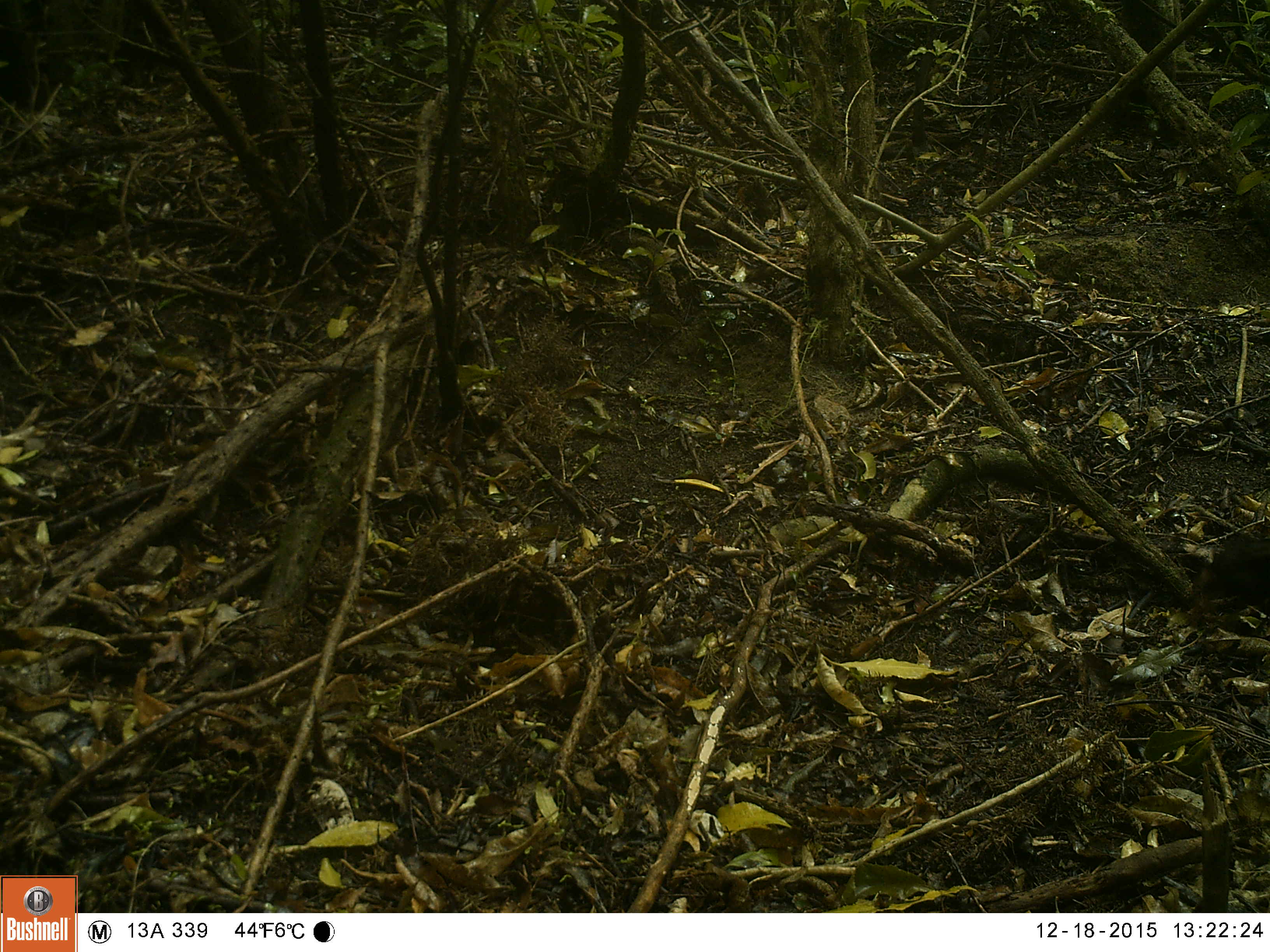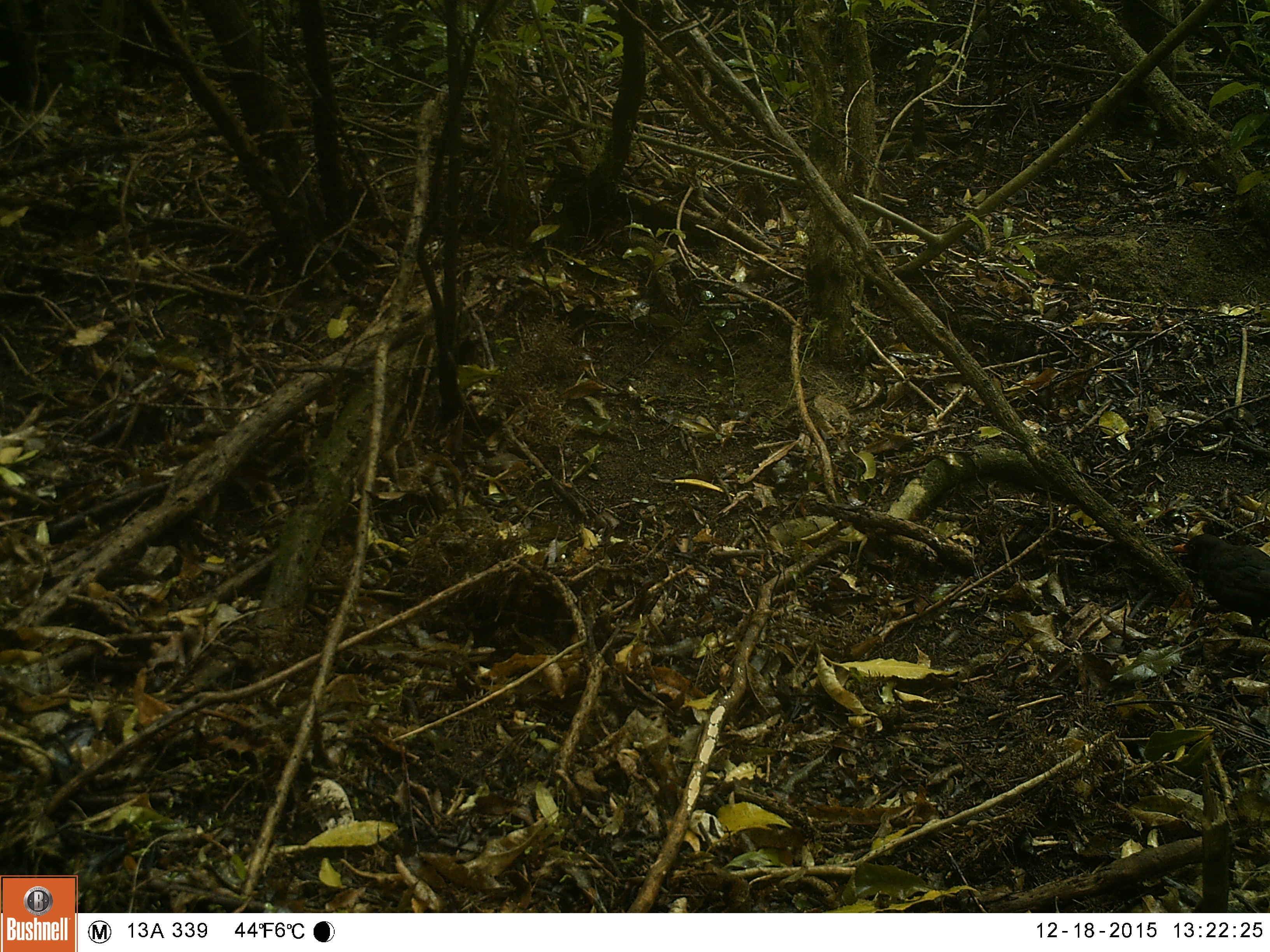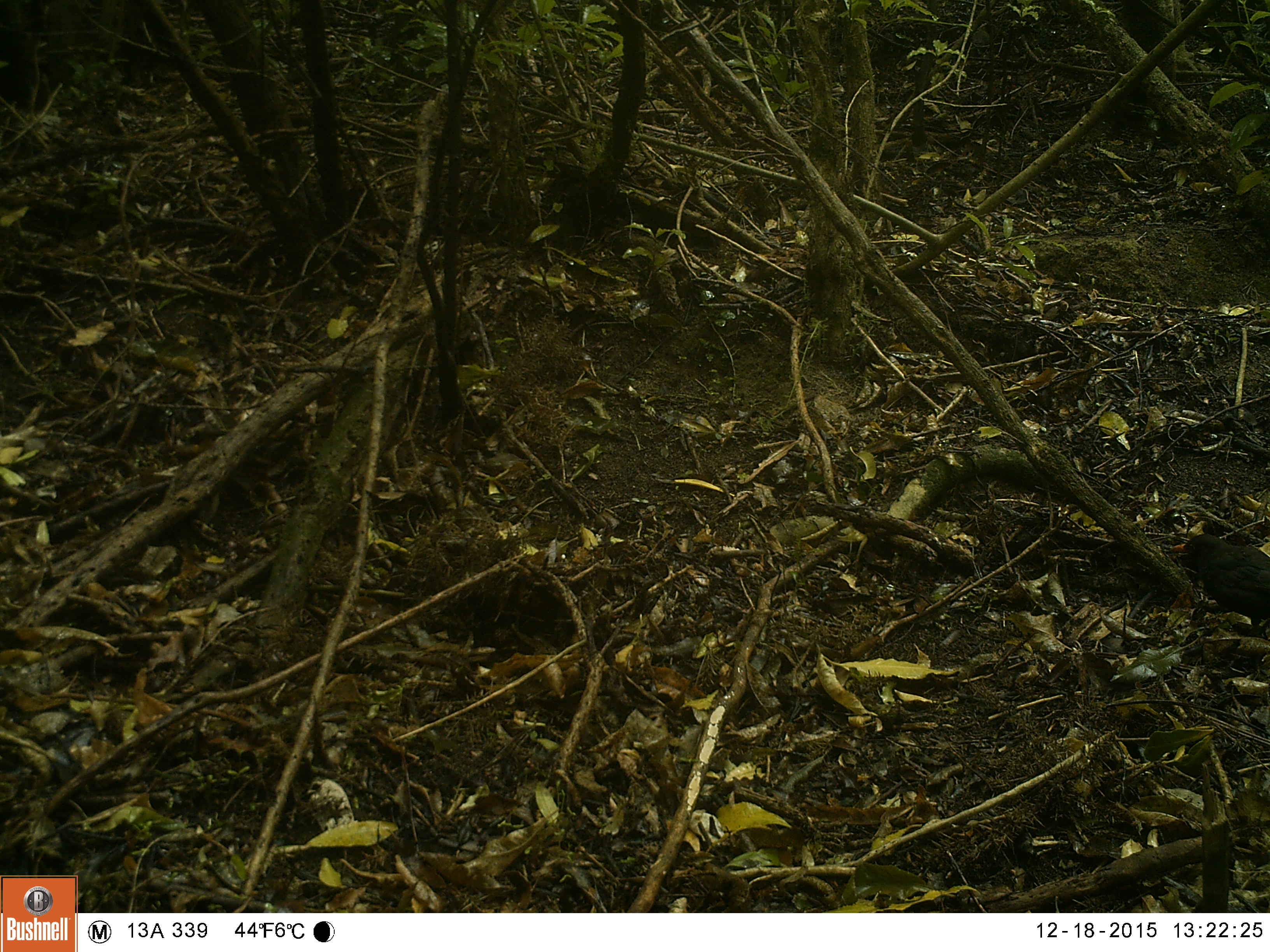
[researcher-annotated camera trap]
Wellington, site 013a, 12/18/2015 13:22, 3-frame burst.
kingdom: Animalia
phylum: Chordata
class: Aves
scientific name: Aves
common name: bird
Bird (Aves).